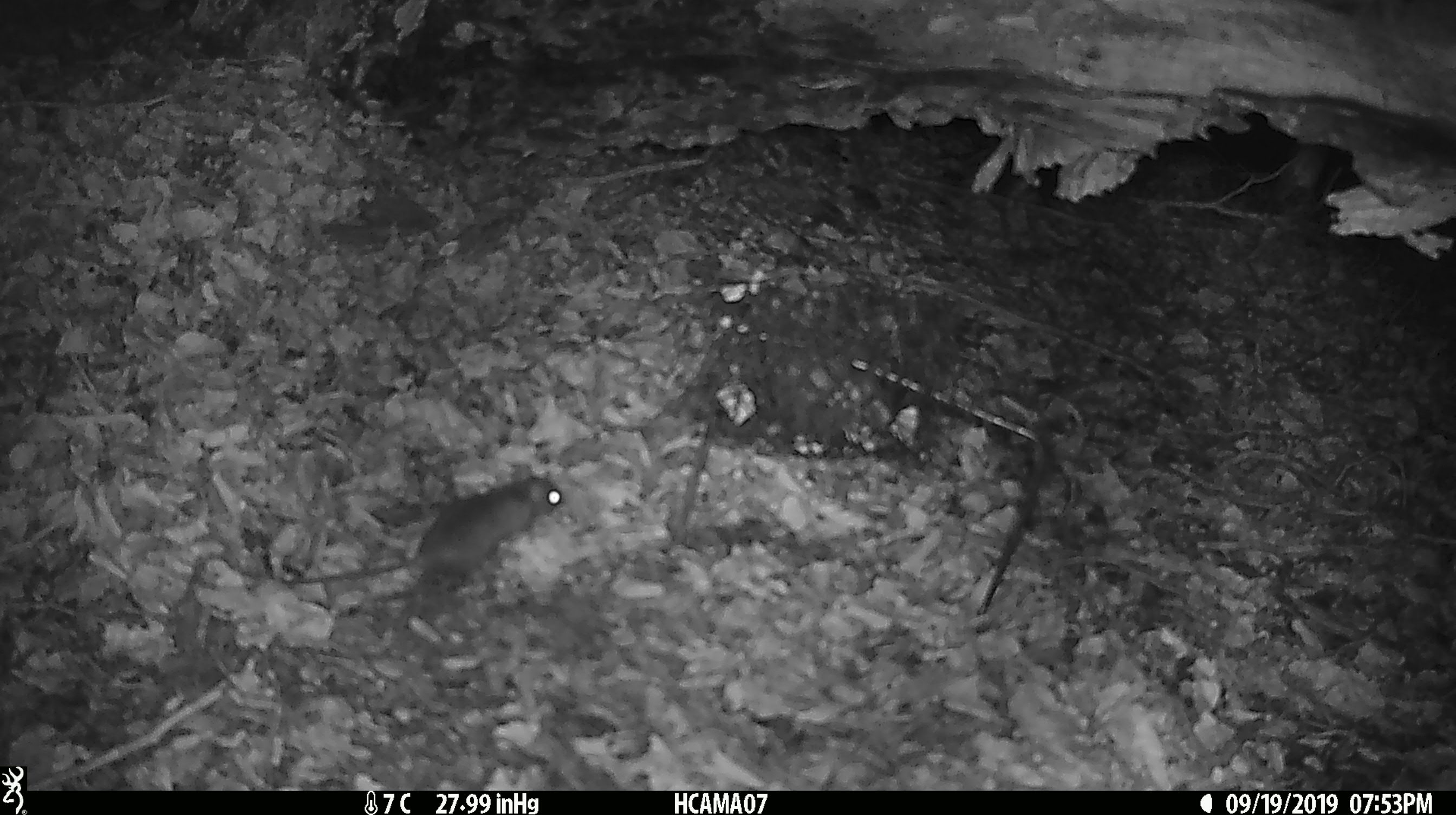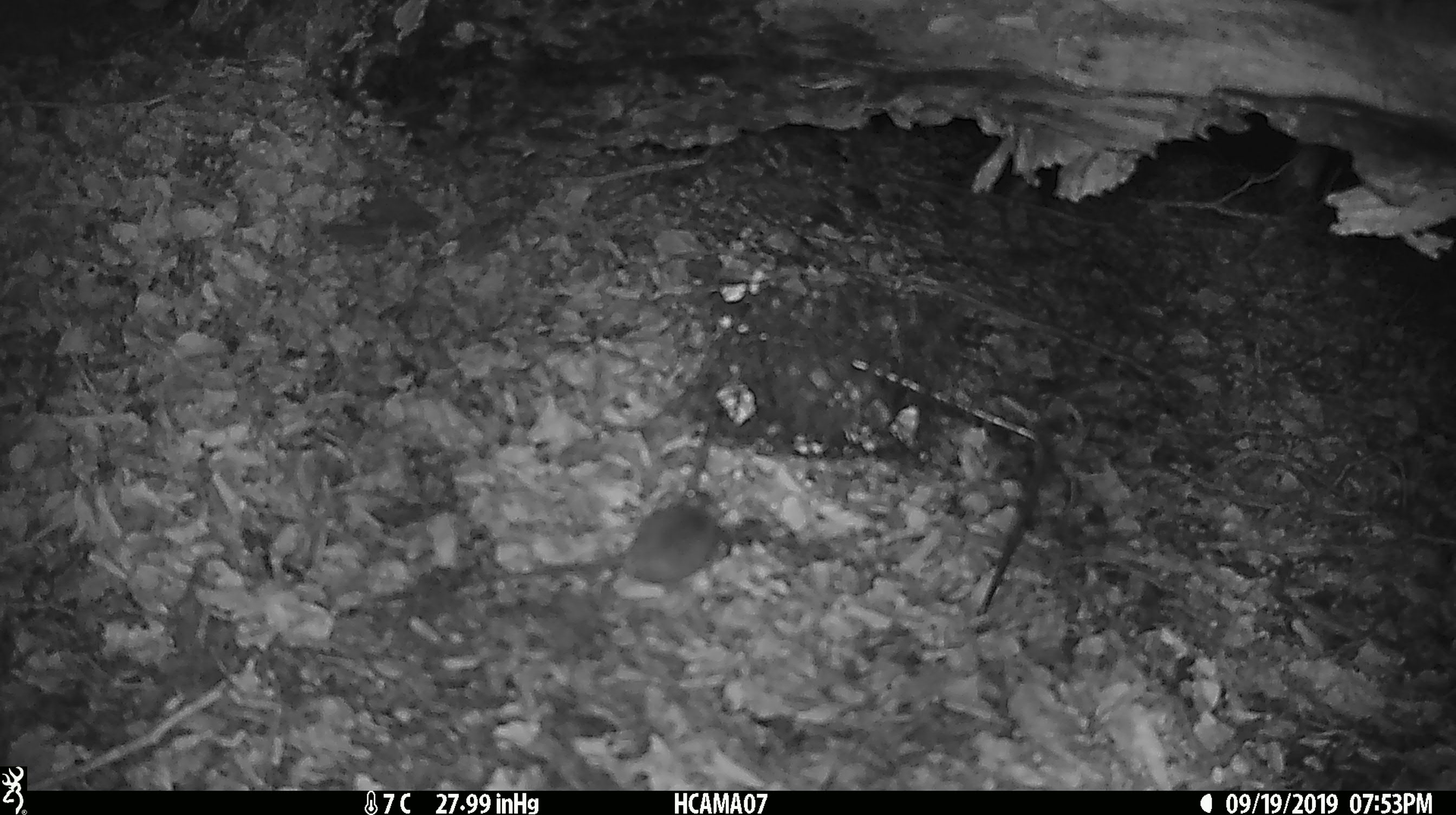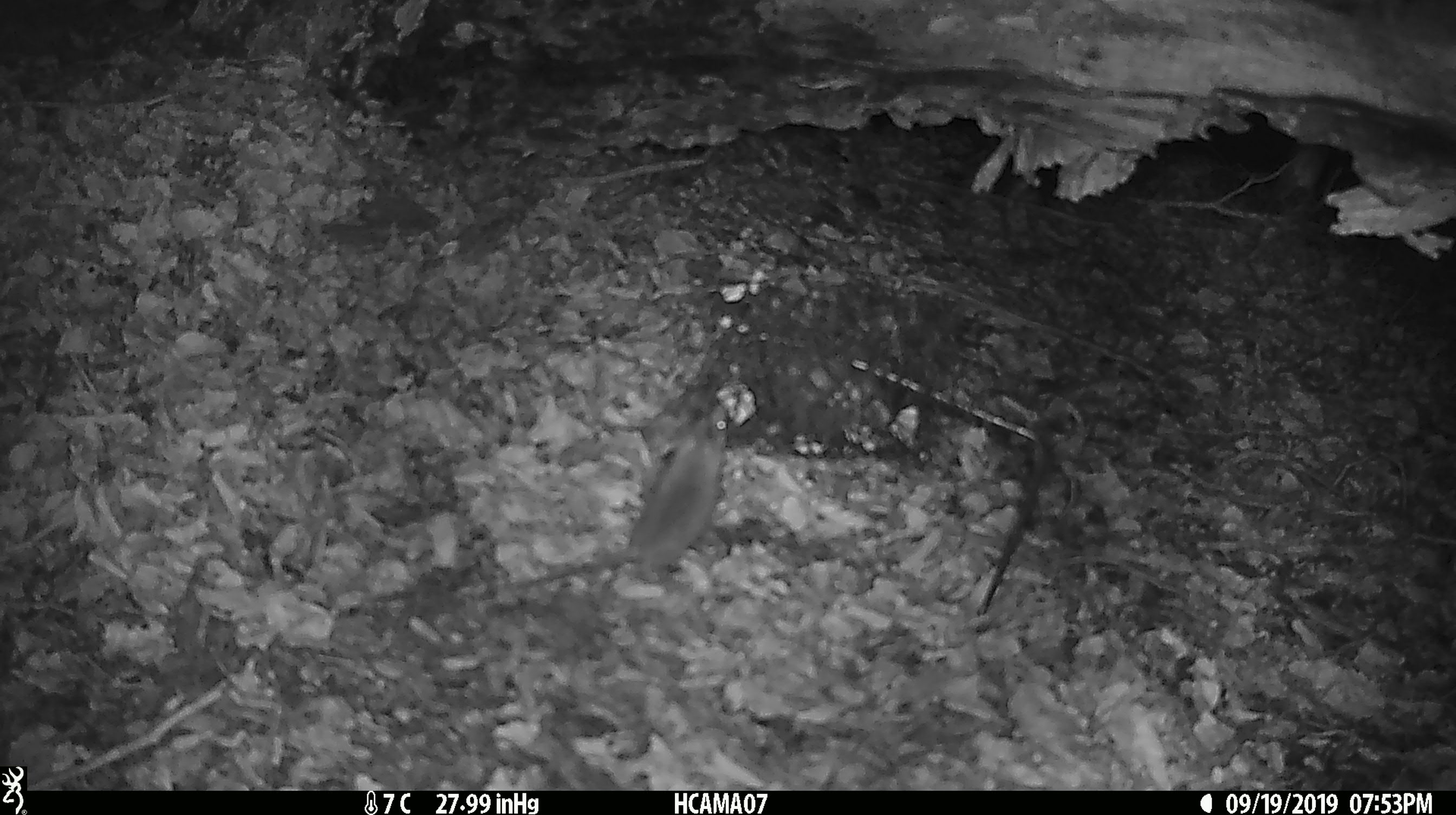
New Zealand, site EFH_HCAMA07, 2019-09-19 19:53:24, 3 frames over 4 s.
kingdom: Animalia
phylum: Chordata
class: Mammalia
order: Rodentia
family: Muridae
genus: Mus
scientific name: Mus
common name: mouse